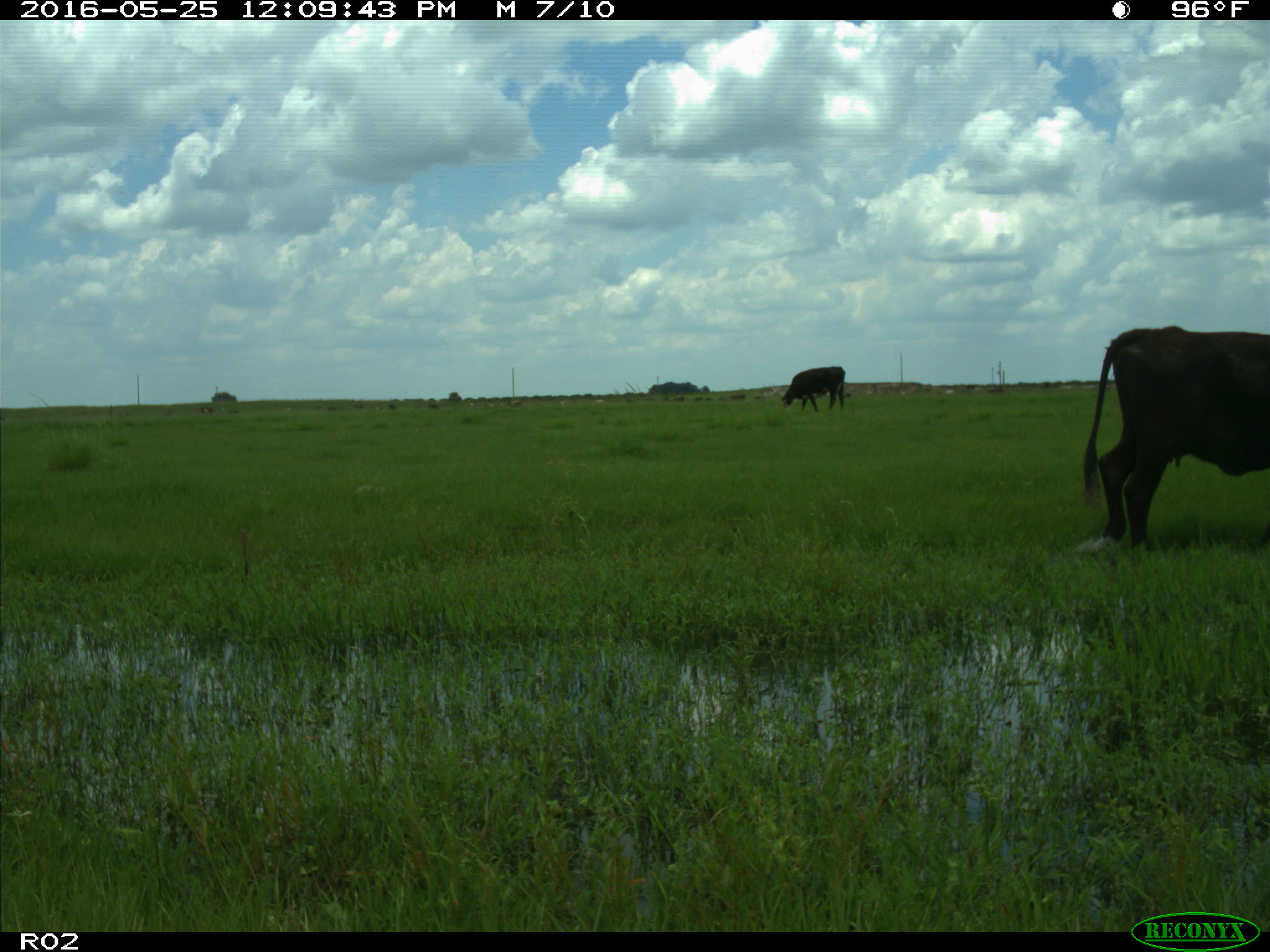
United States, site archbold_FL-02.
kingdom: Animalia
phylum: Chordata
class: Mammalia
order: Artiodactyla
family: Bovidae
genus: Bos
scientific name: Bos taurus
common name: domestic cow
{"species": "Bos taurus (domestic cow)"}